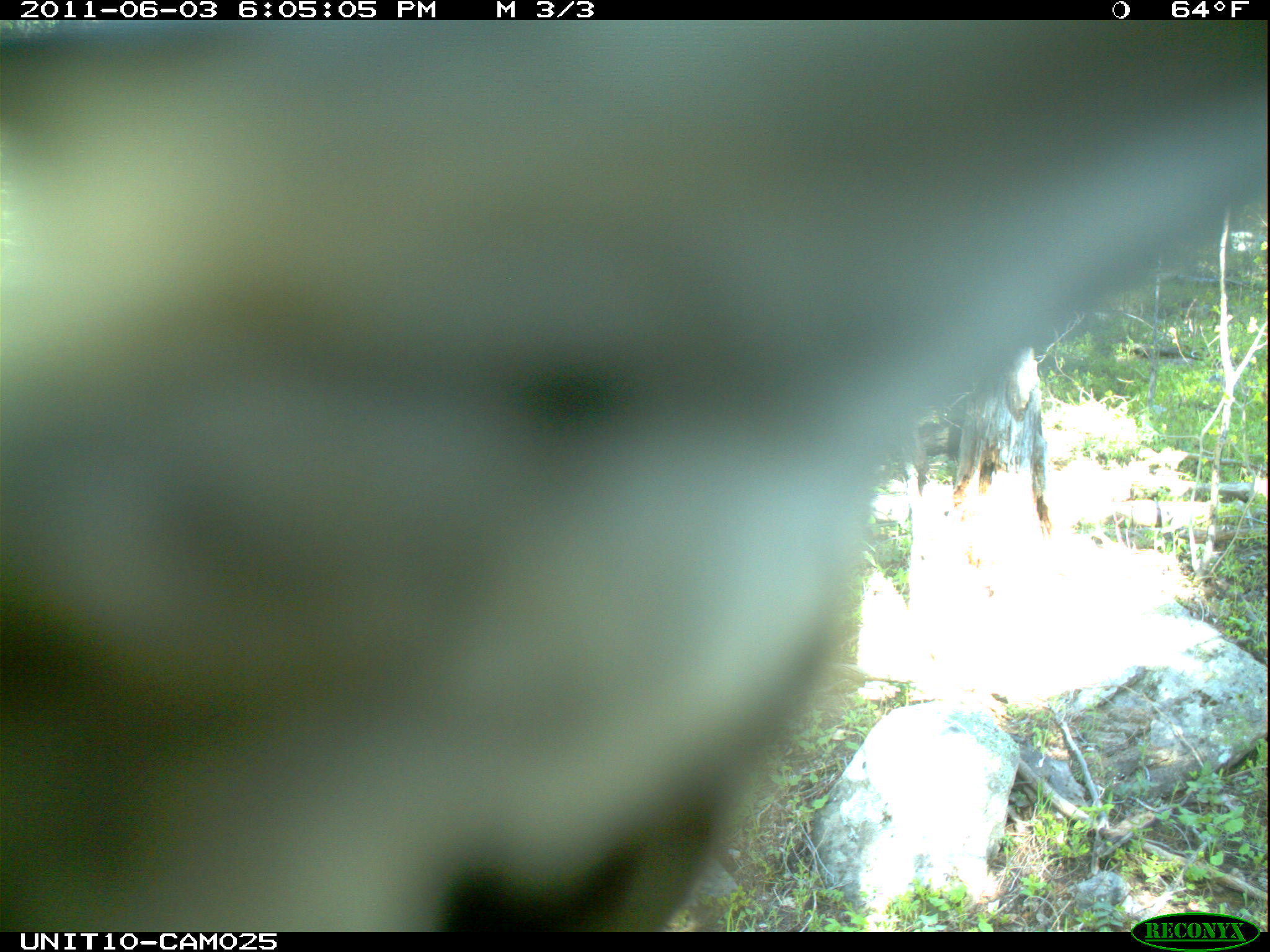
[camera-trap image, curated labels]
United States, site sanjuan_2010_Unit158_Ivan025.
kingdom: Animalia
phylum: Chordata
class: Aves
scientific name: Aves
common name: birds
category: unidentified bird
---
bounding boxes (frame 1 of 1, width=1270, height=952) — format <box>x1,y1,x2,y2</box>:
animal: <box>0,20,1268,932</box>